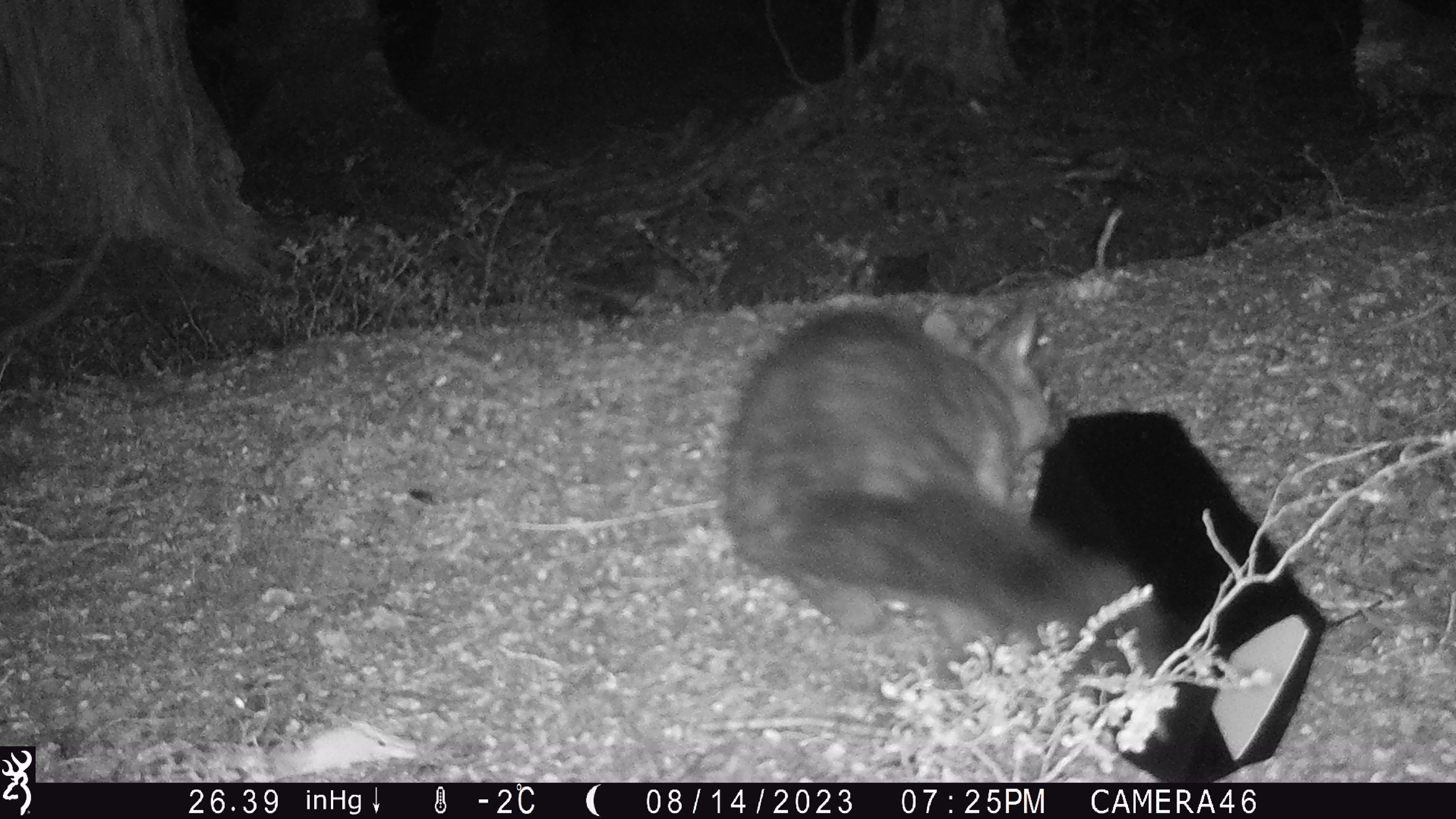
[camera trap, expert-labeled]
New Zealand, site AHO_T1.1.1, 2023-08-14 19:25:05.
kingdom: Animalia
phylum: Chordata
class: Mammalia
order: Carnivora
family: Mustelidae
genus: Mustela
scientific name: Mustela erminea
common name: stoat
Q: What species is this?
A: Stoat (Mustela erminea).